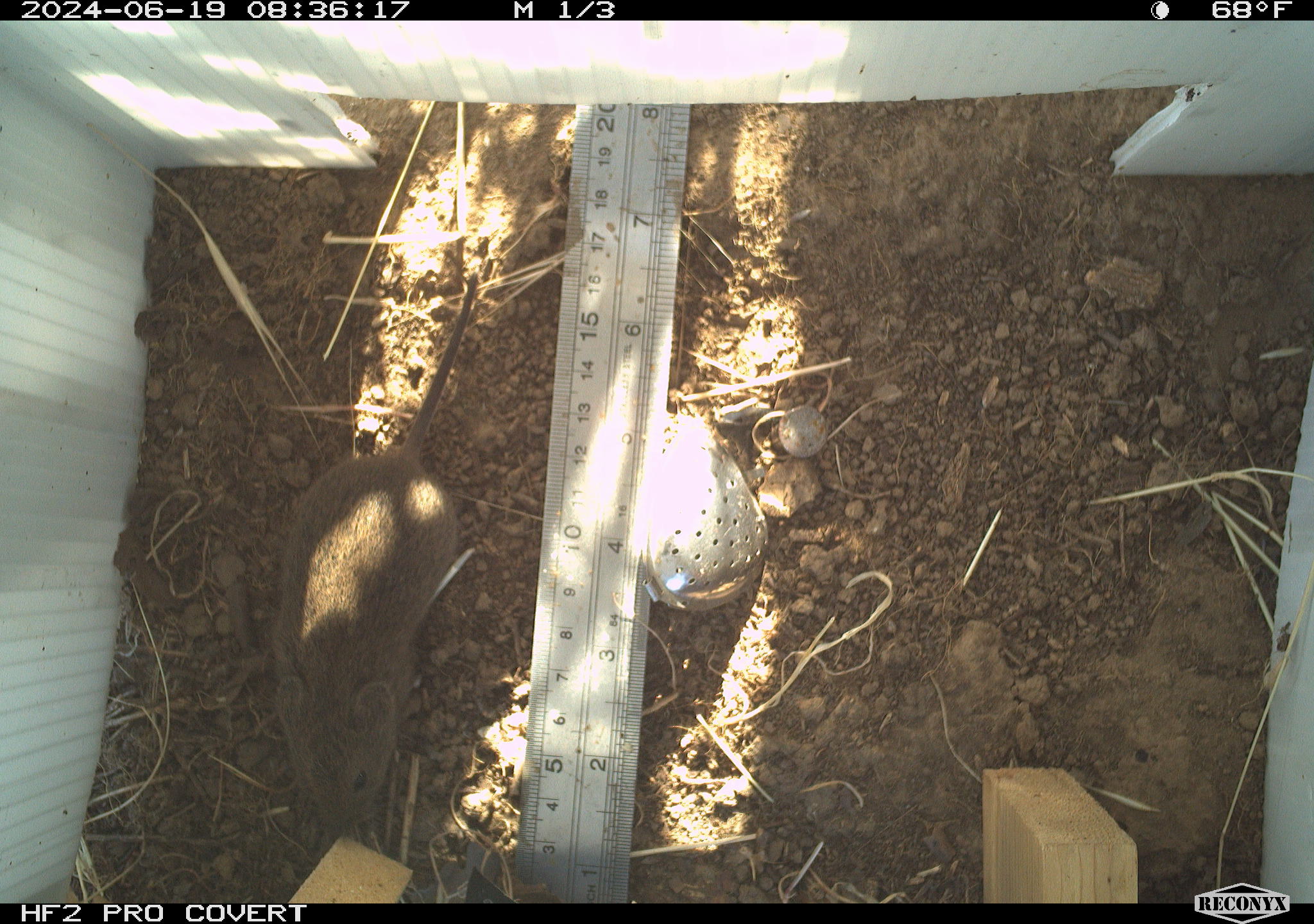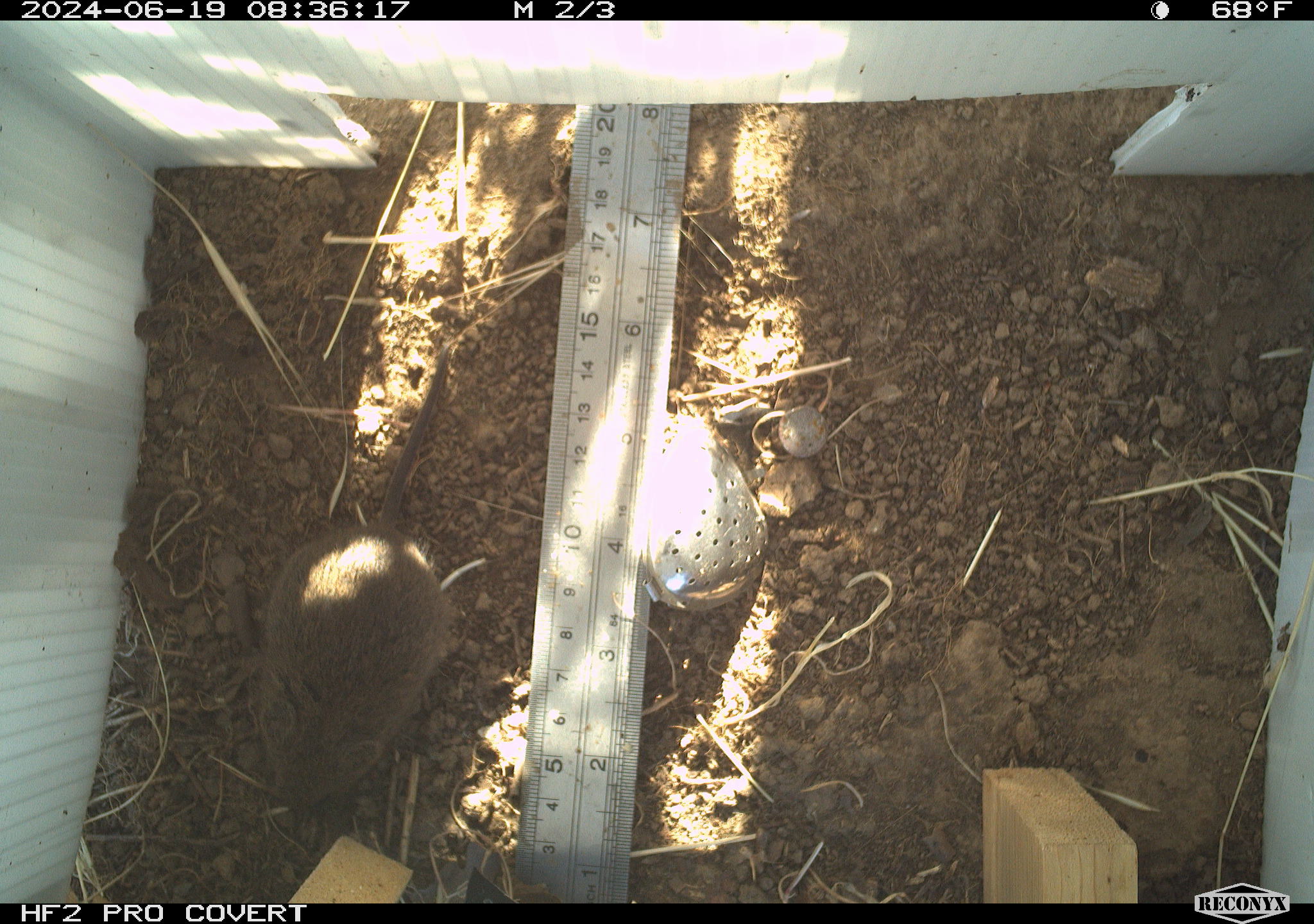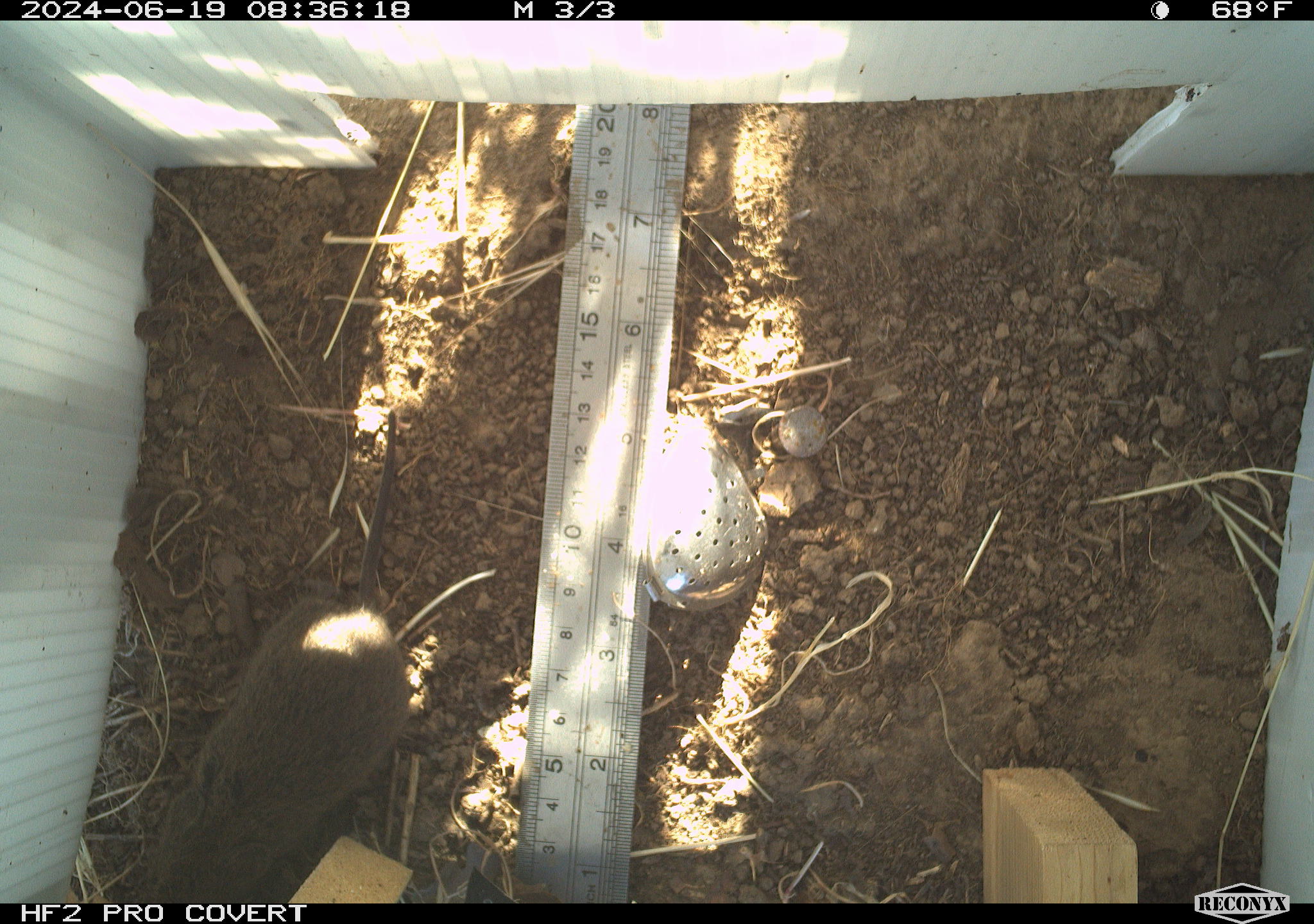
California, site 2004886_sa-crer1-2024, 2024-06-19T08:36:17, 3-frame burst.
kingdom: Animalia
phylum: Chordata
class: Mammalia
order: Rodentia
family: Cricetidae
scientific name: Arvicolinae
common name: voles, lemmings, and muskrats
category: arvicolinae subfamily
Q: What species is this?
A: Arvicolinae subfamily (voles, lemmings, and muskrats) (Arvicolinae).